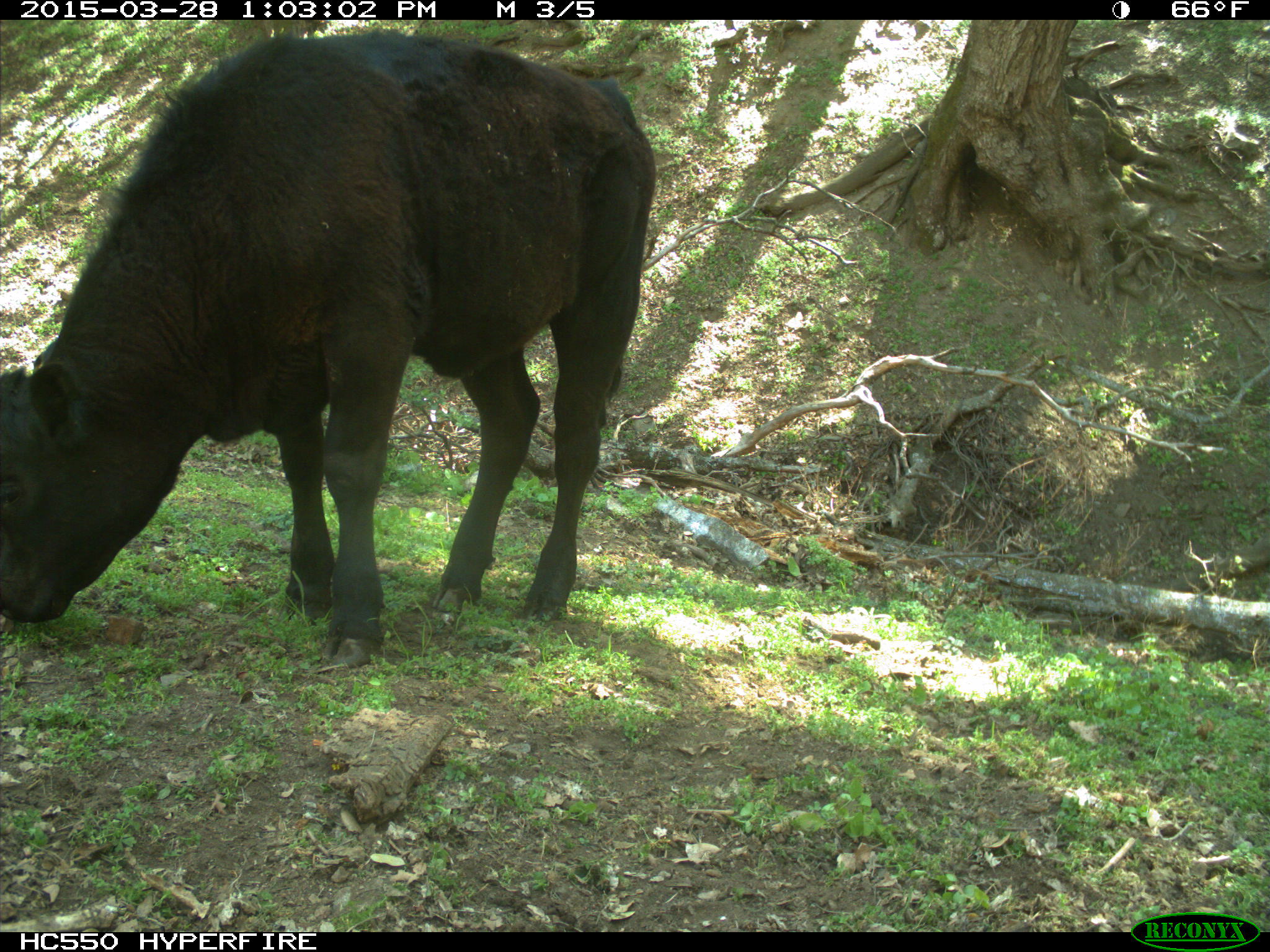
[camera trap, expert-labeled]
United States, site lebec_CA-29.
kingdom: Animalia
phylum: Chordata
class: Mammalia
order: Artiodactyla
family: Bovidae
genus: Bos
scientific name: Bos taurus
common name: domestic cow